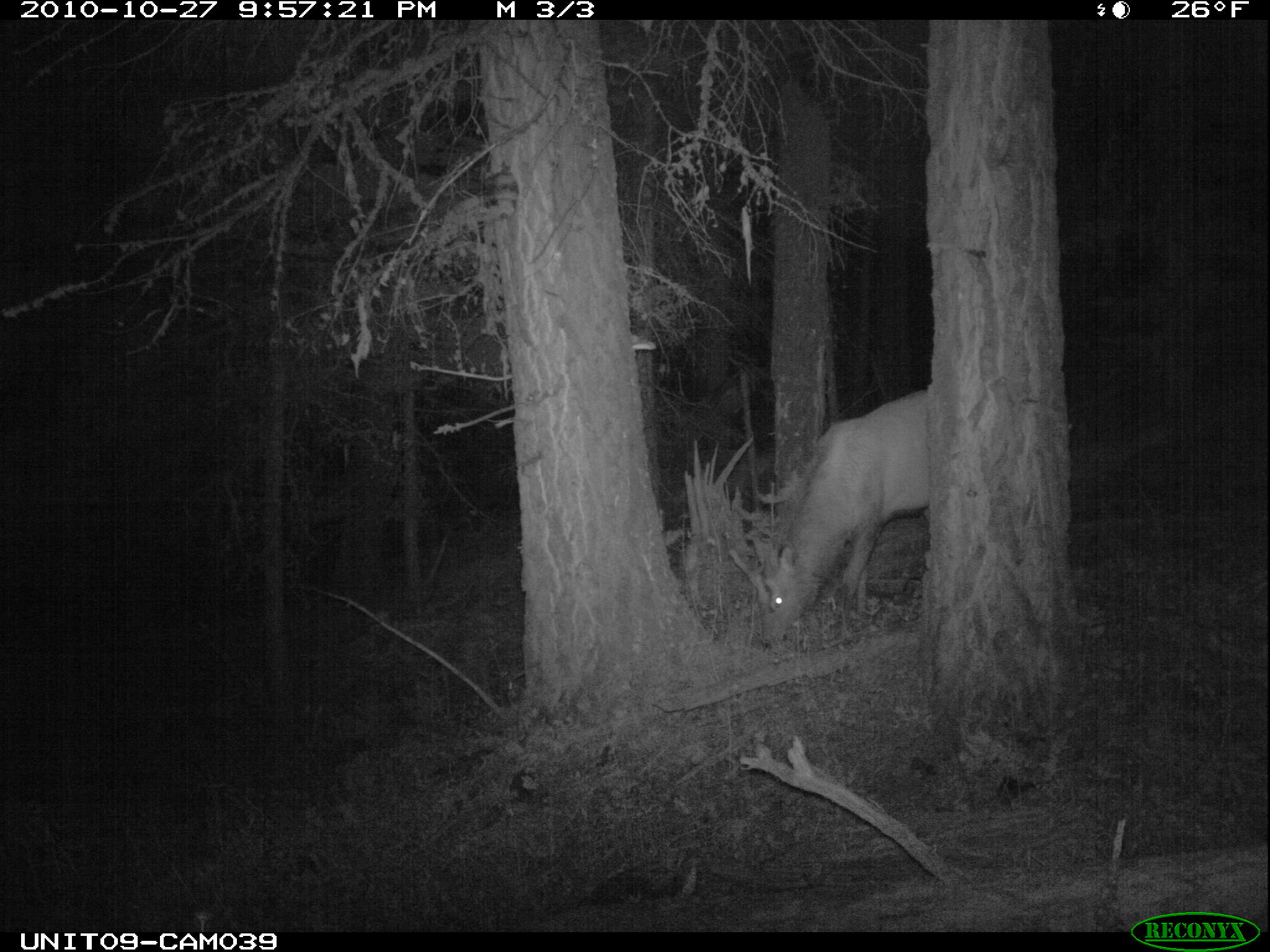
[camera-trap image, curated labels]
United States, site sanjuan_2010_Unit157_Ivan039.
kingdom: Animalia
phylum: Chordata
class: Mammalia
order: Artiodactyla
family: Cervidae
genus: Cervus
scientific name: Cervus elaphus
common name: red deer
Cervus elaphus (red deer).